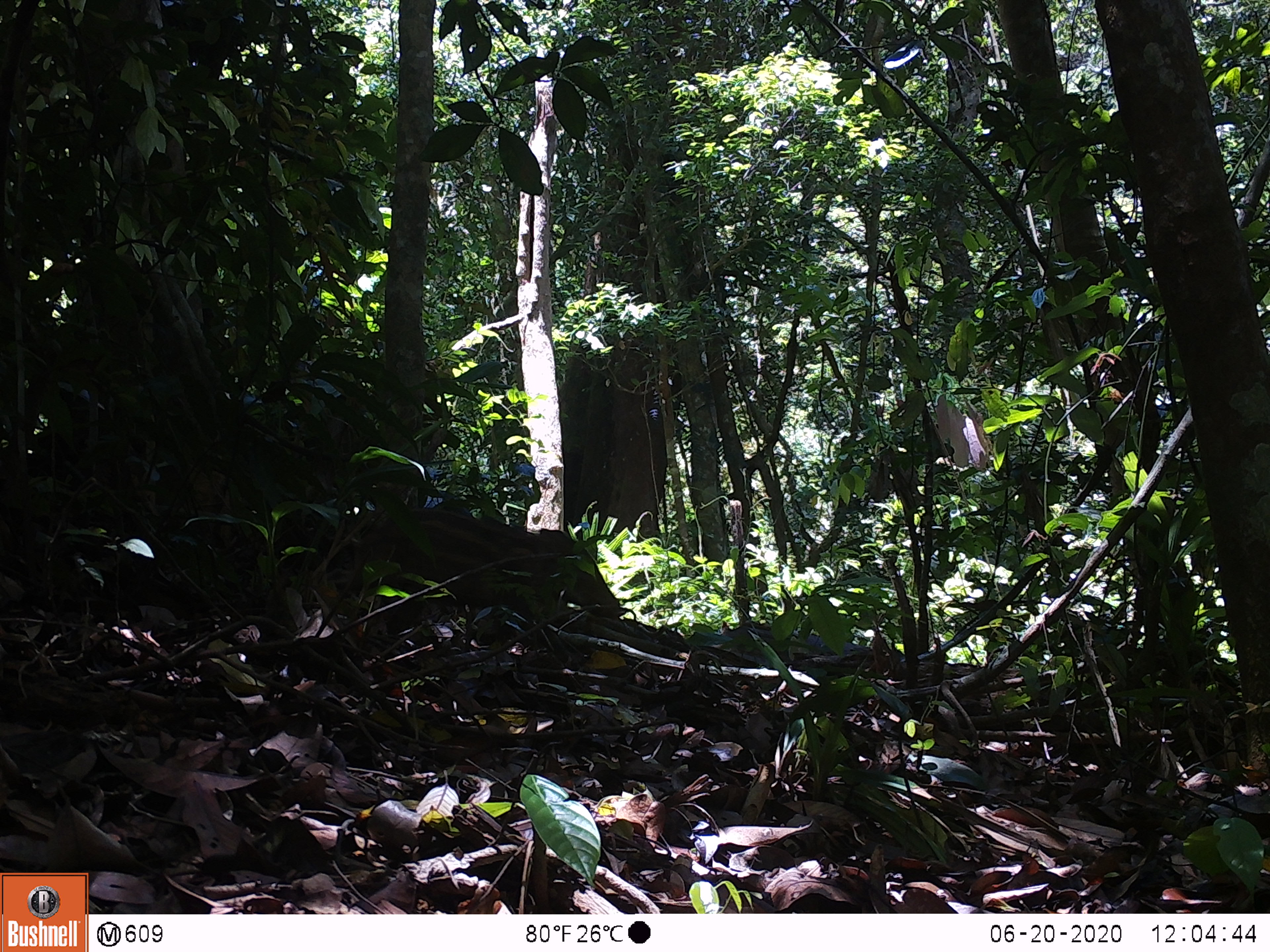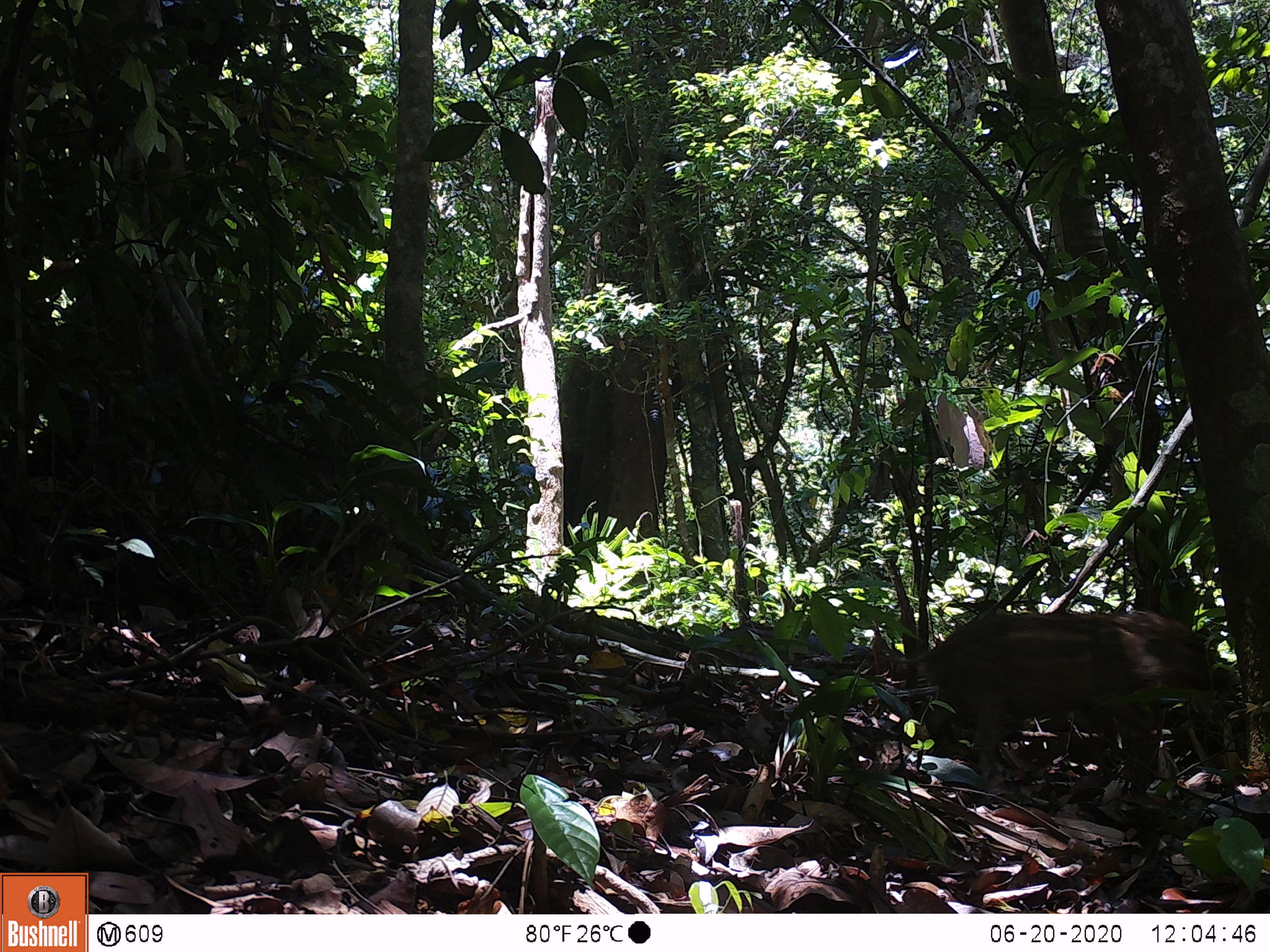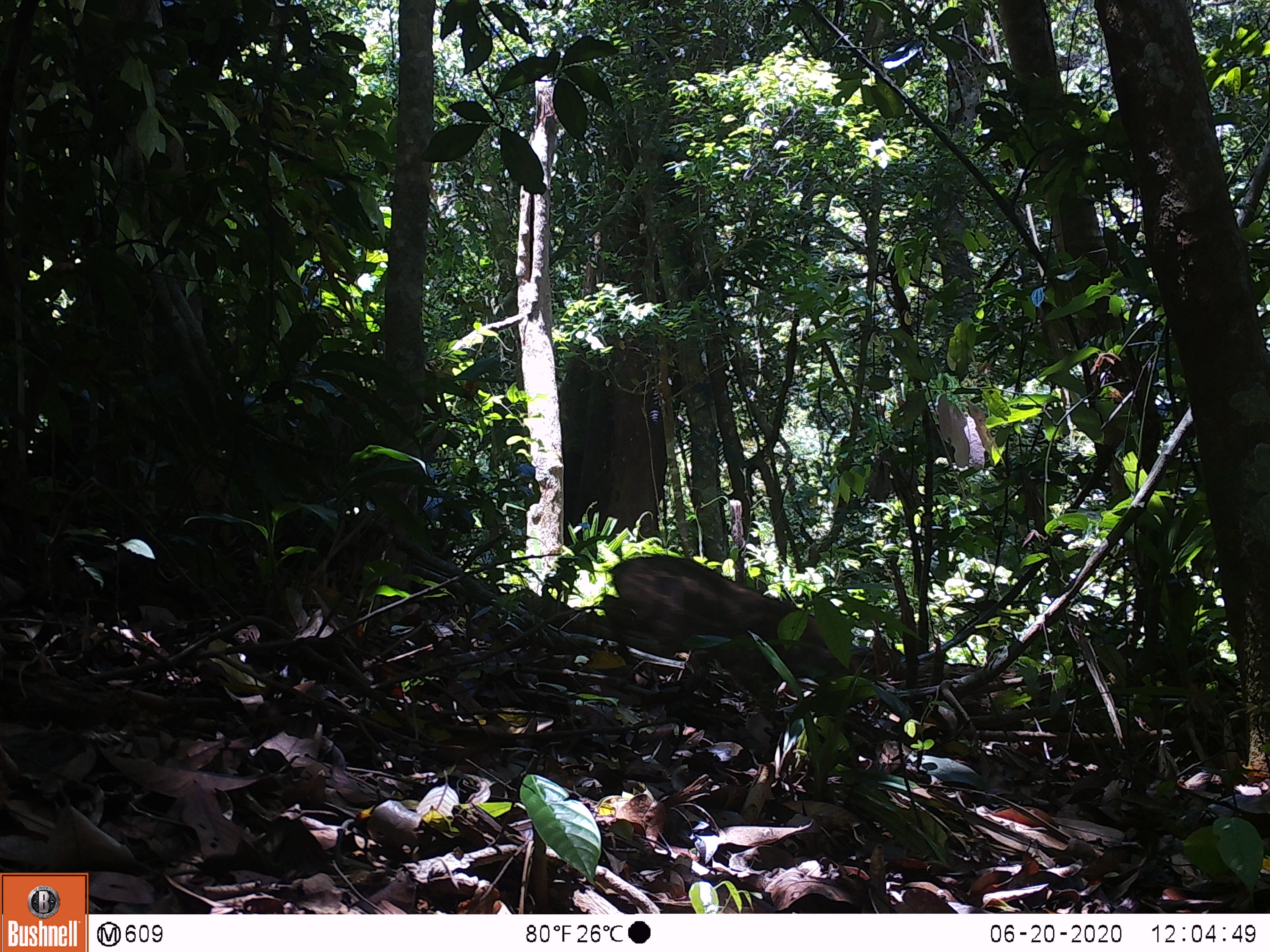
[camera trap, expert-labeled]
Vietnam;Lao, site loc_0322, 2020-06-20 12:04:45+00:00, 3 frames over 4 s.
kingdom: Animalia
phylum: Chordata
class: Mammalia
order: Artiodactyla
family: Suidae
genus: Sus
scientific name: Sus scrofa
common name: eurasian wild pig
Eurasian wild pig (Sus scrofa). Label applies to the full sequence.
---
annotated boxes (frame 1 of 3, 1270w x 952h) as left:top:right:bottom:
eurasian wild pig: 370:503:623:621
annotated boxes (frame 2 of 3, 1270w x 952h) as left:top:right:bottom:
eurasian wild pig: 889:609:1241:783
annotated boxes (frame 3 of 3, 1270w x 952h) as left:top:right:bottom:
eurasian wild pig: 597:552:861:705